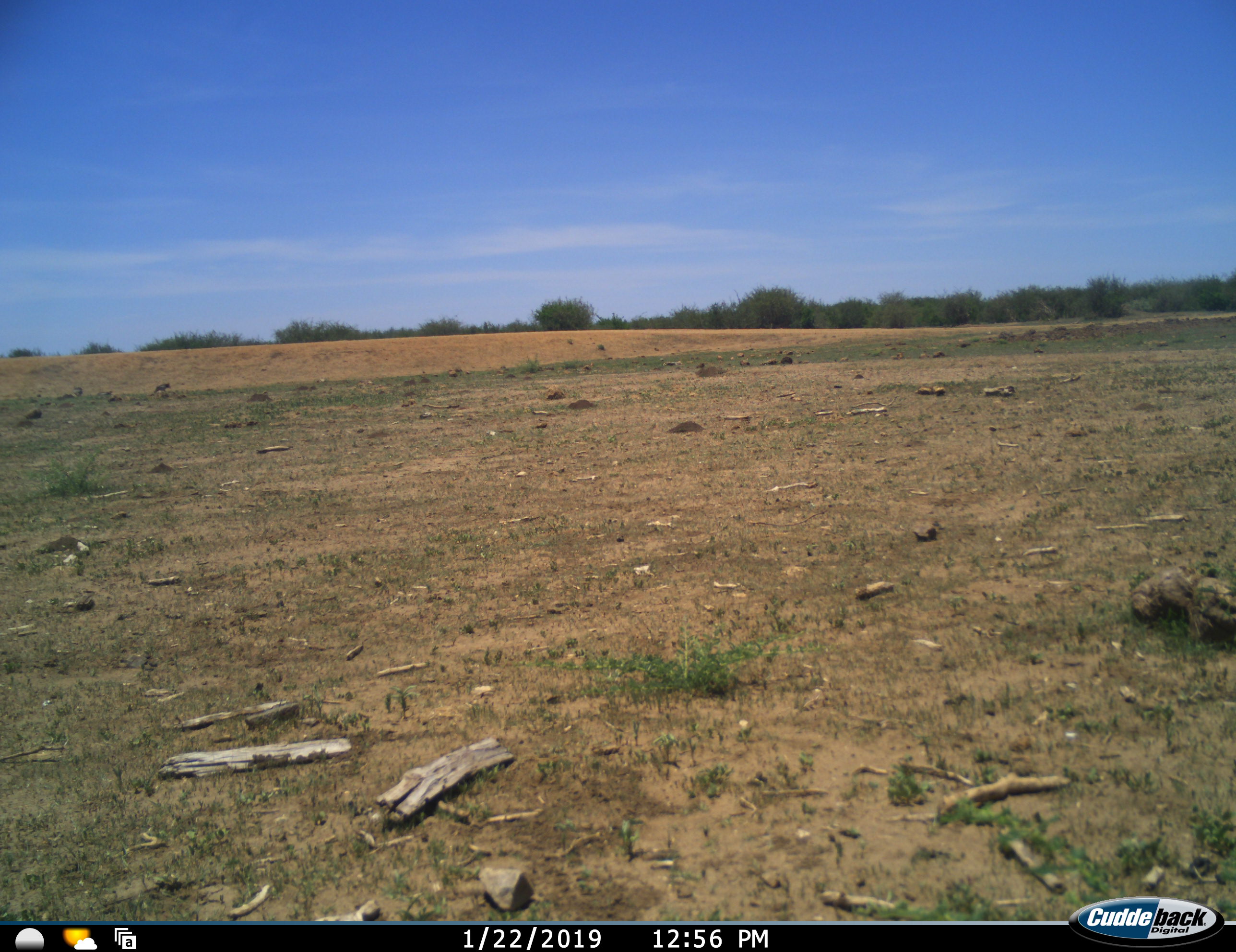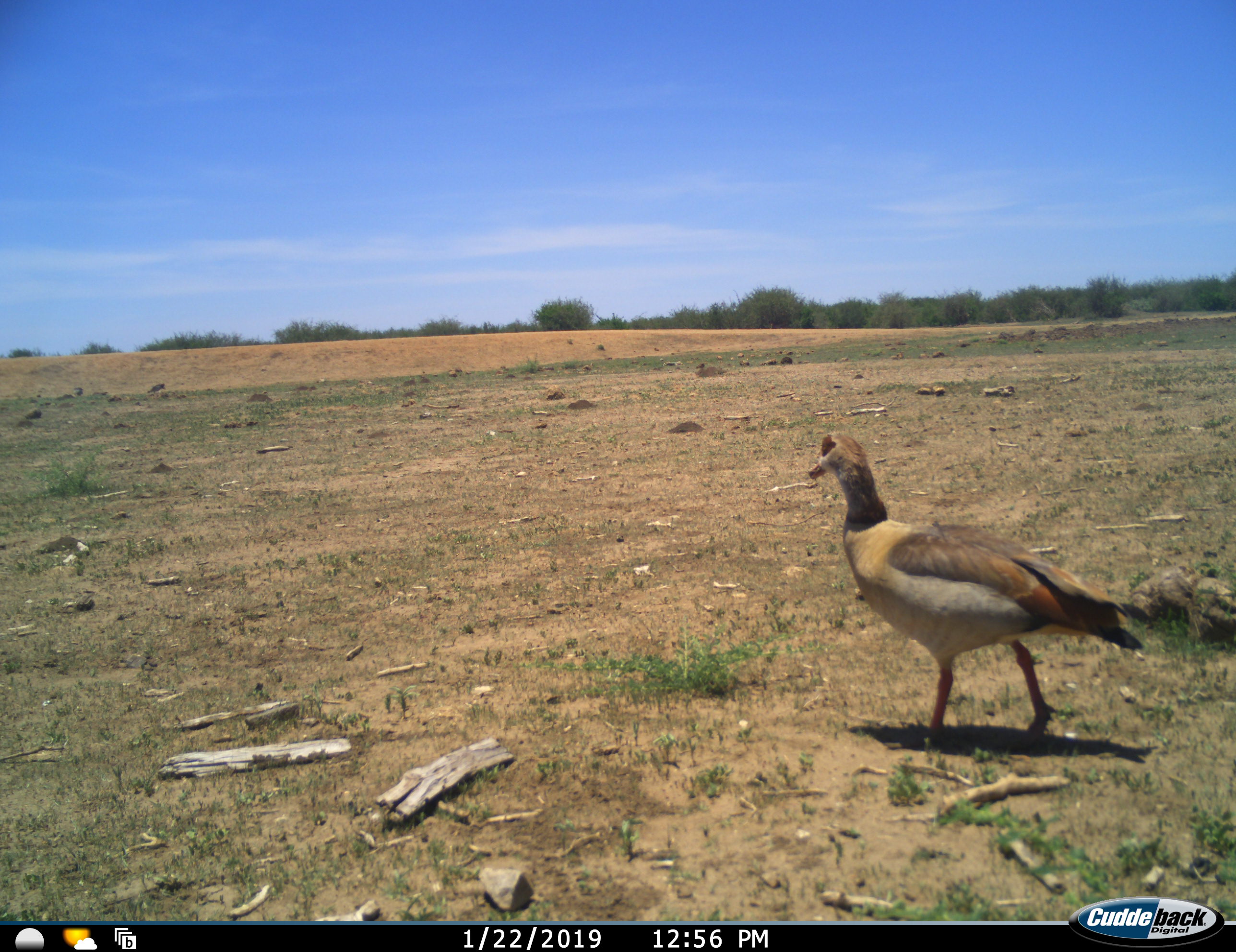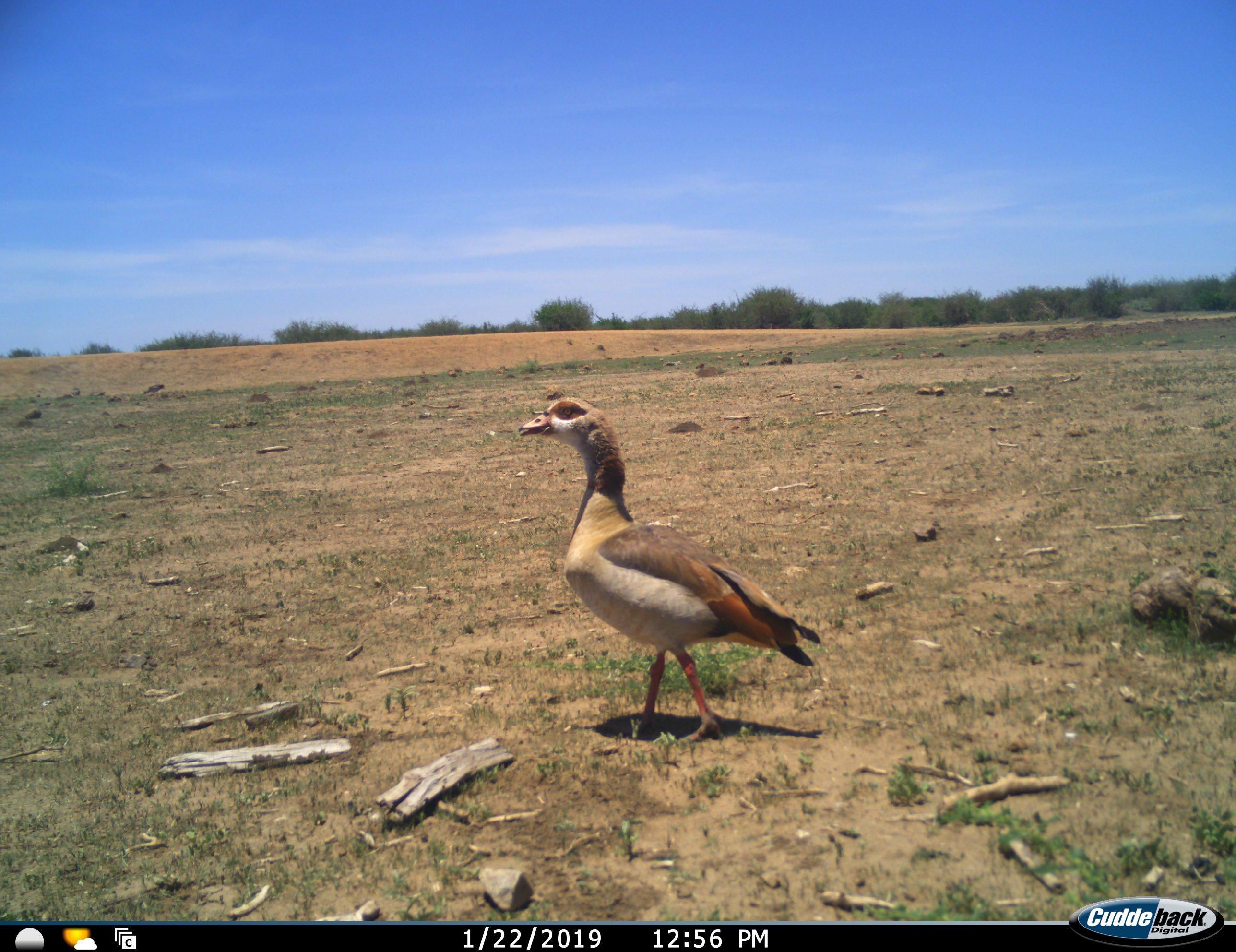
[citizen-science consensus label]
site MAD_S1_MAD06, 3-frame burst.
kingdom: Animalia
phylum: Chordata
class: Aves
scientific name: Aves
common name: bird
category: birdother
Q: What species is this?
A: Birdother (bird) (Aves).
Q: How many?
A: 1.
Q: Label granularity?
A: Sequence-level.